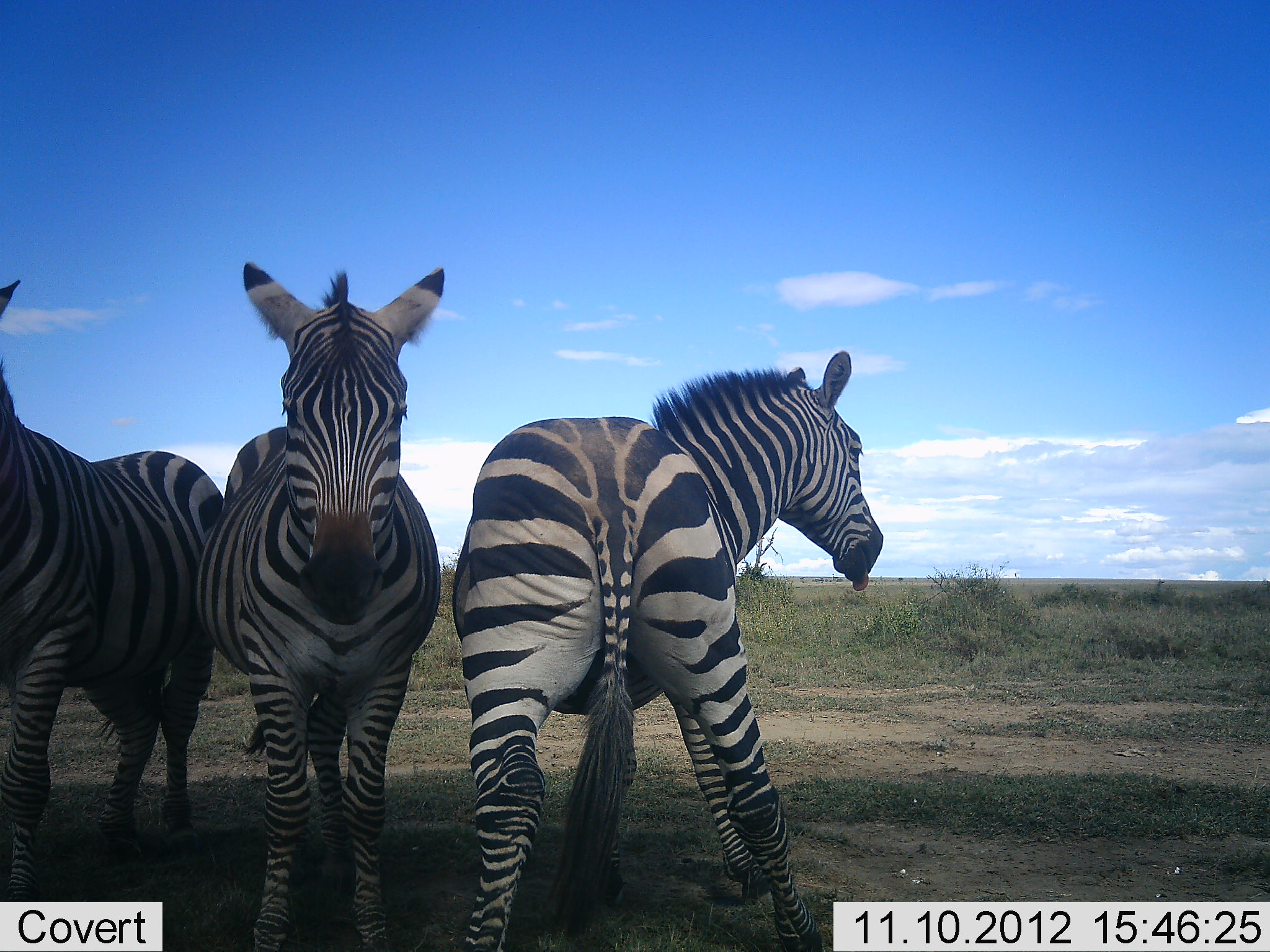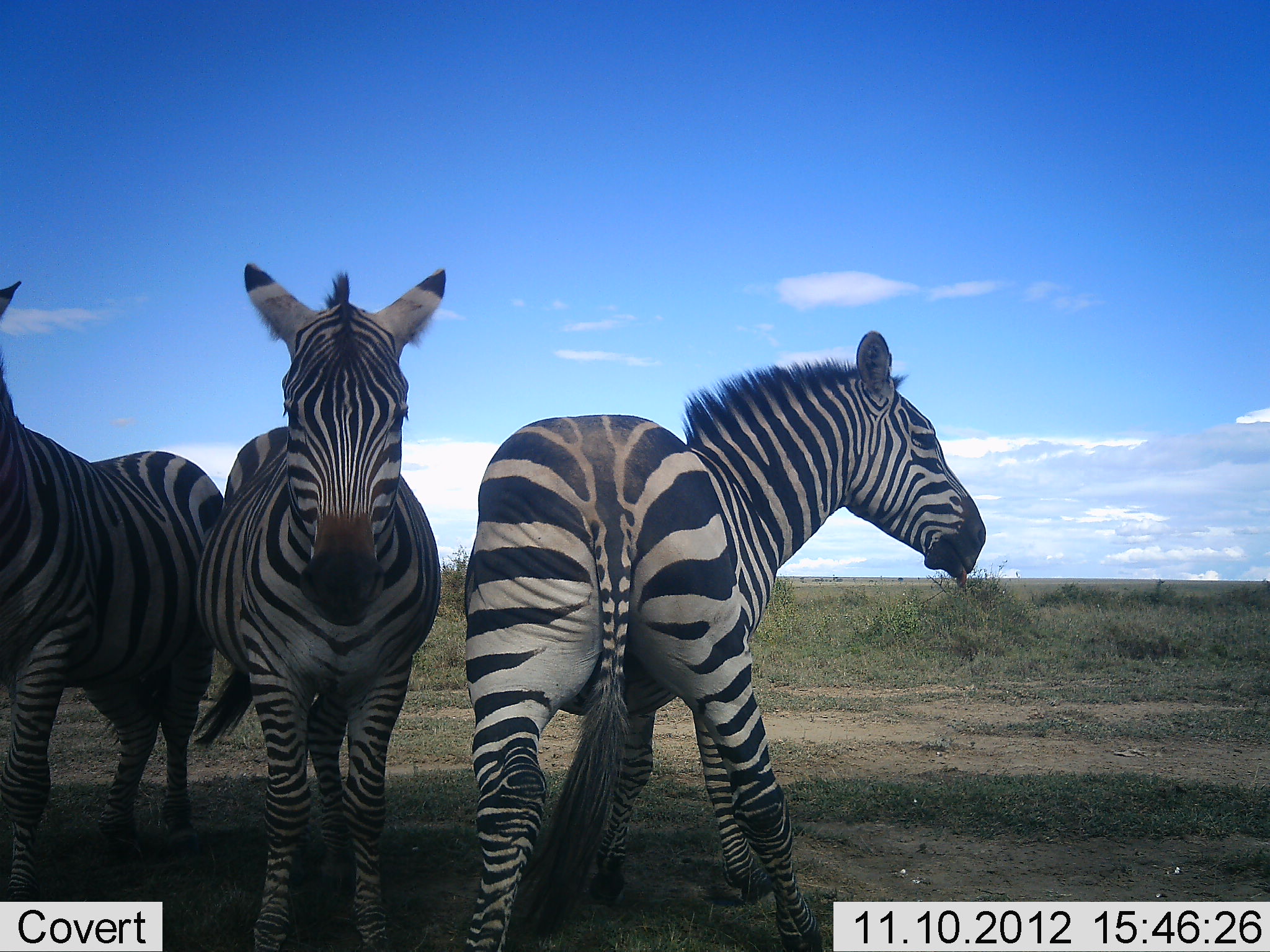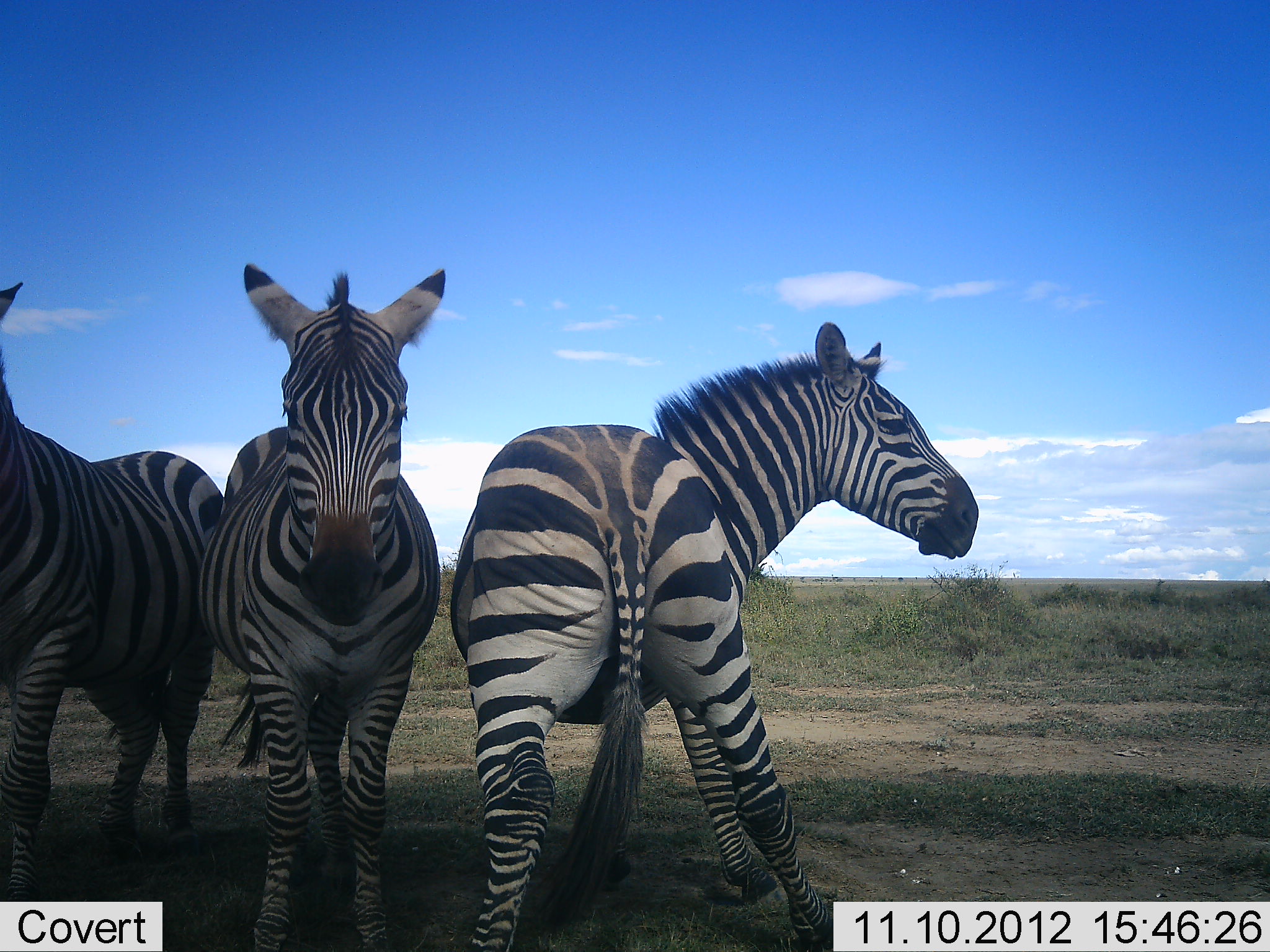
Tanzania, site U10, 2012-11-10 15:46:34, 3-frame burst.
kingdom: Animalia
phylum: Chordata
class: Mammalia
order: Perissodactyla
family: Equidae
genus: Equus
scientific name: Equus quagga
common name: plains zebra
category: zebra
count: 3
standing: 100%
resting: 0%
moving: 0%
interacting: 0%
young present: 0%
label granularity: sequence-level